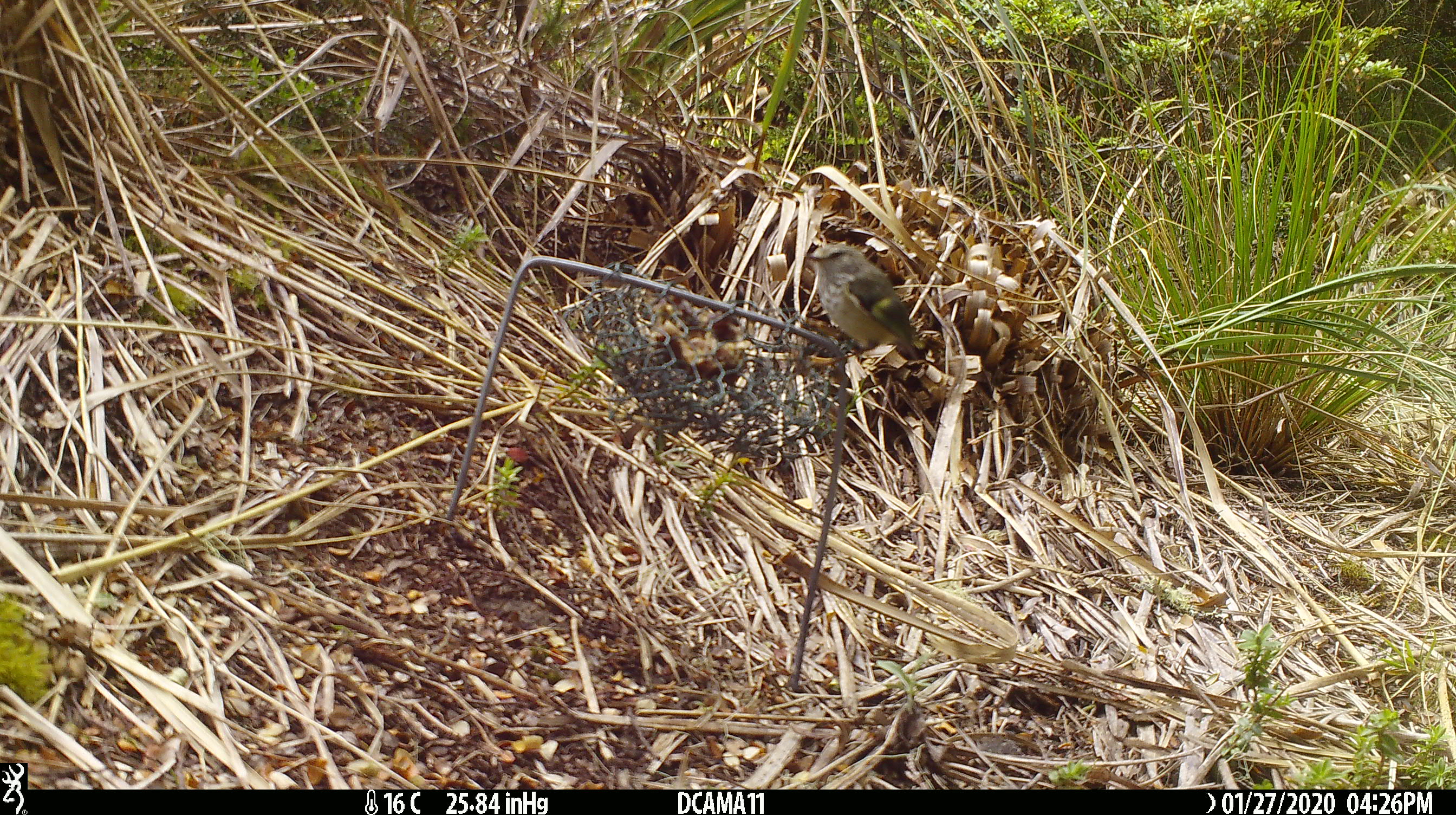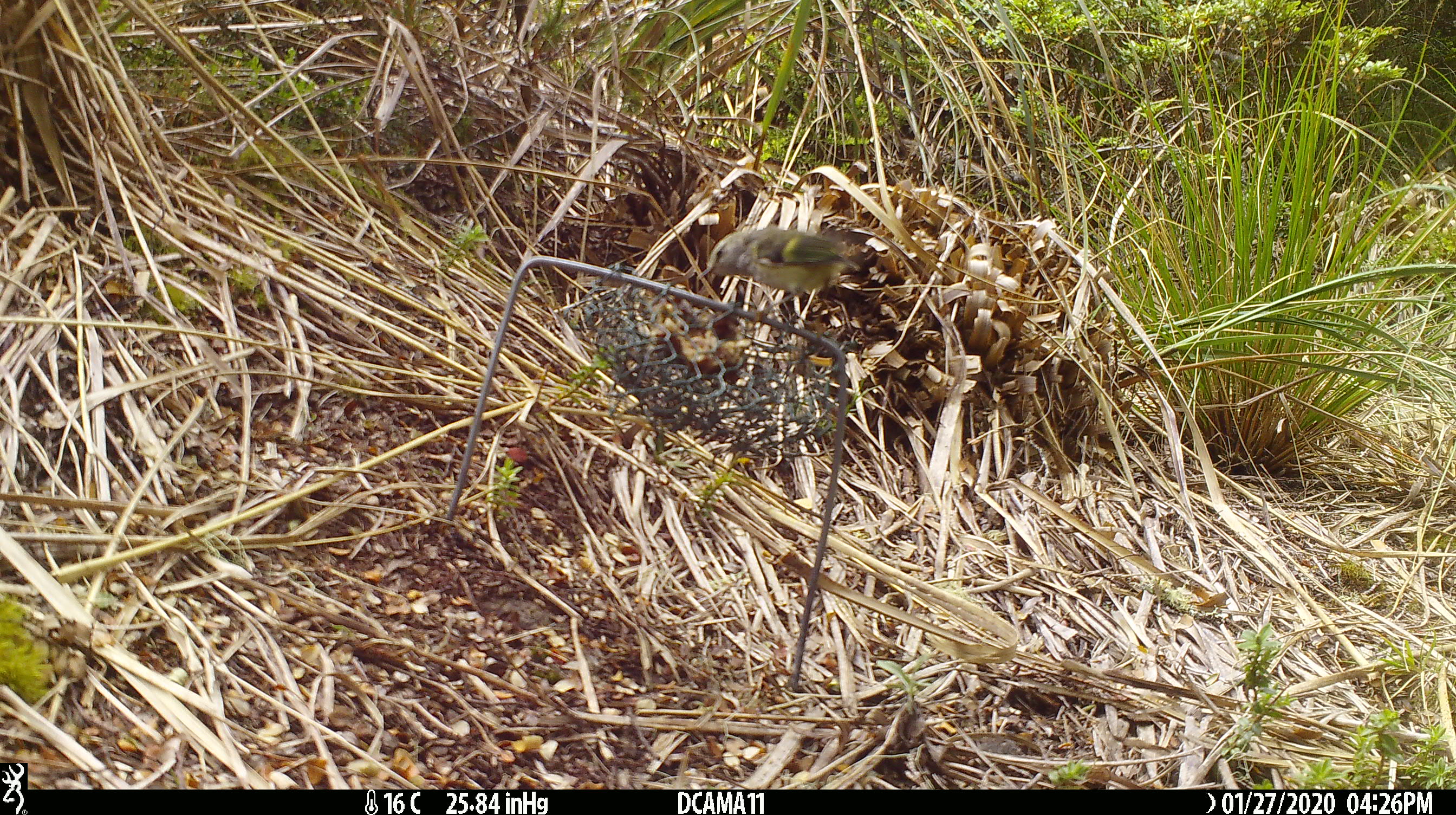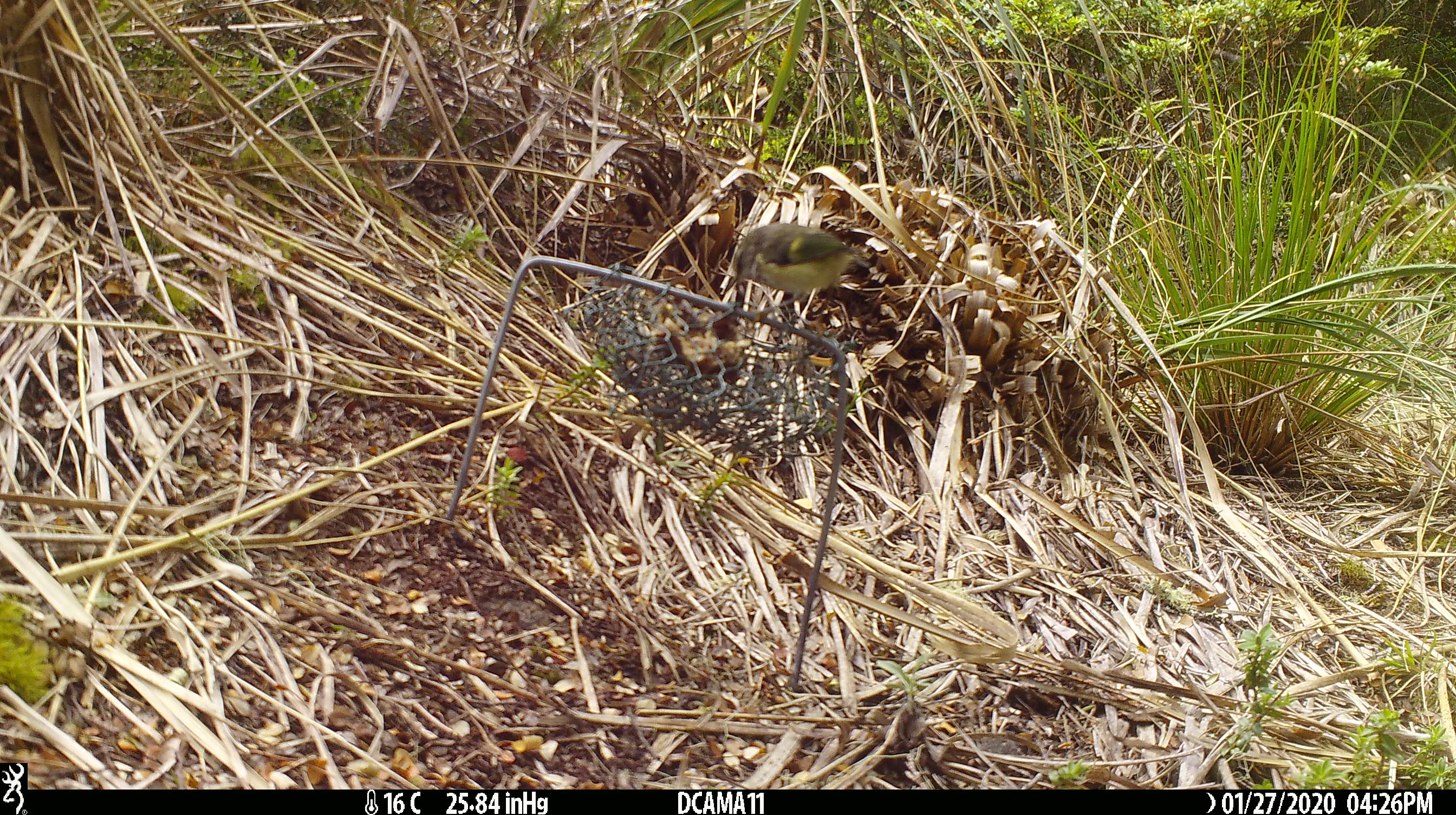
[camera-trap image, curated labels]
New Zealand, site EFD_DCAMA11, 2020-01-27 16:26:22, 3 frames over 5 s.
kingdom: Animalia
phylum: Chordata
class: Aves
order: Passeriformes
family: Acanthisittidae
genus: Acanthisitta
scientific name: Acanthisitta chloris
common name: rifleman